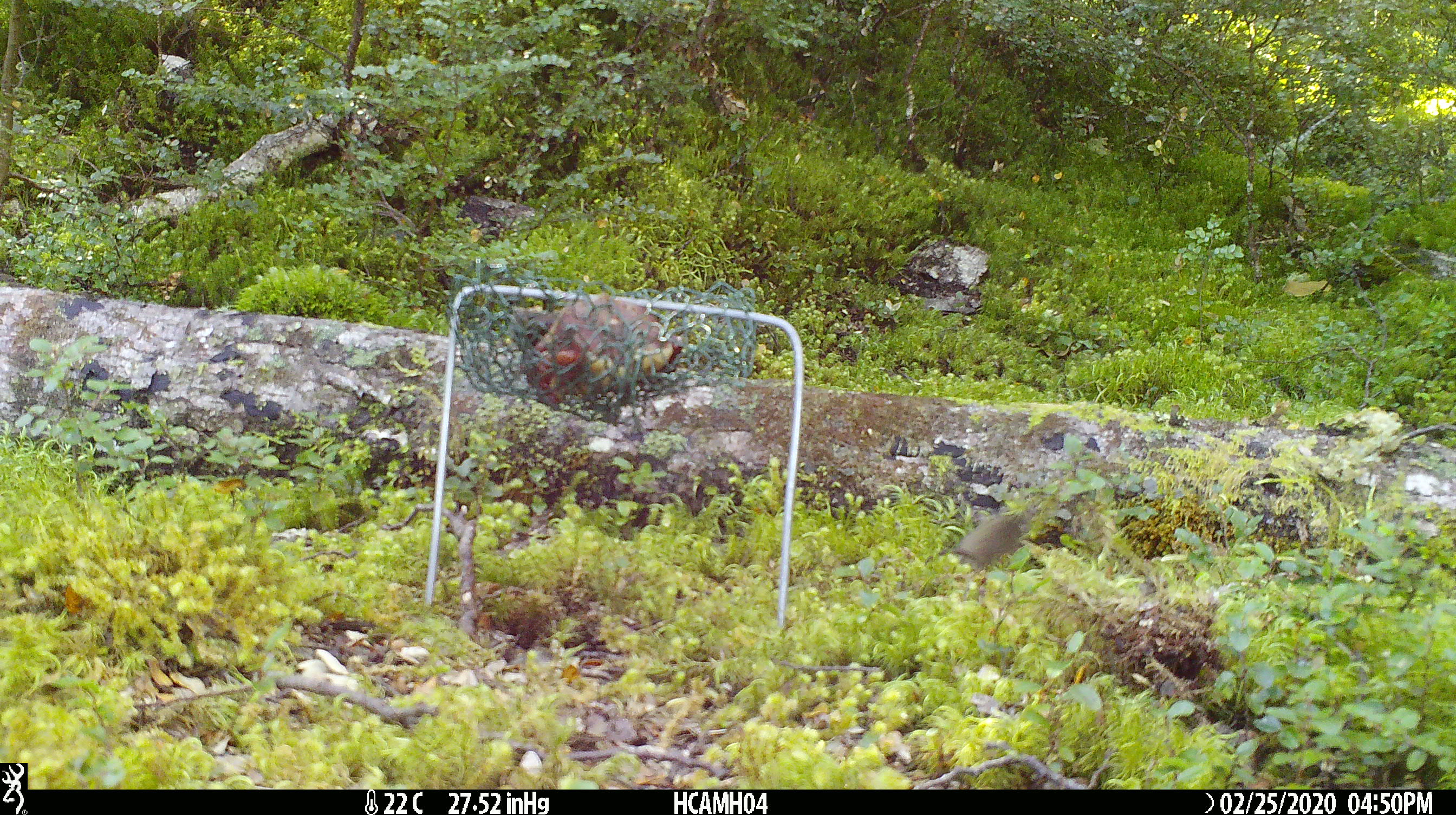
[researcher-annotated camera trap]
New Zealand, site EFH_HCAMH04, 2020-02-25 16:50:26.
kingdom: Animalia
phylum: Chordata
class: Mammalia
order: Rodentia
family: Muridae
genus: Mus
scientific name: Mus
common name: mouse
Mouse (Mus).